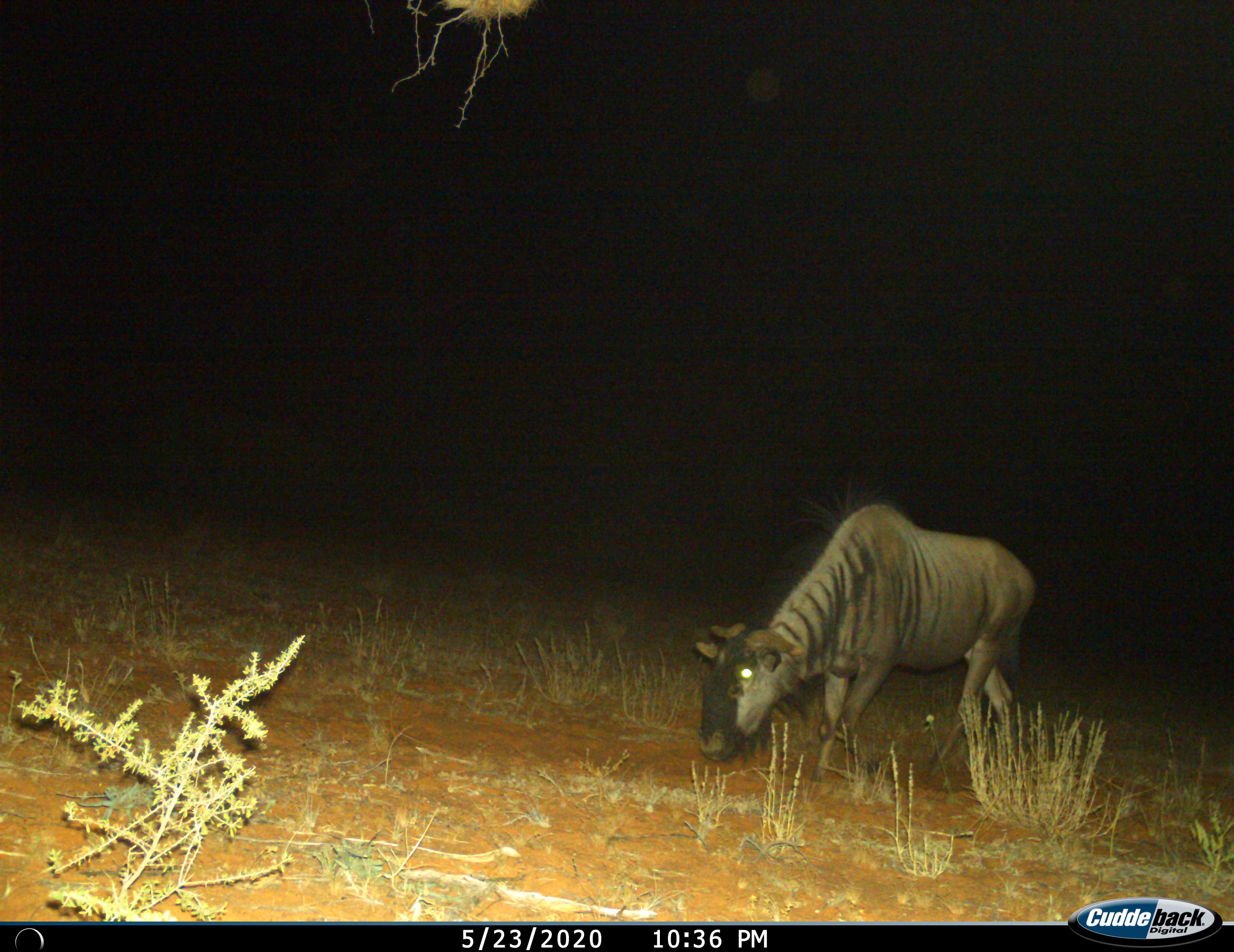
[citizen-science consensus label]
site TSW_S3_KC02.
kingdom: Animalia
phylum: Chordata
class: Mammalia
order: Artiodactyla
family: Bovidae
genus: Connochaetes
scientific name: Connochaetes taurinus taurinus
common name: blue wildebeest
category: wildebeestblue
Wildebeestblue (blue wildebeest) (Connochaetes taurinus taurinus), count 1. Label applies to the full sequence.